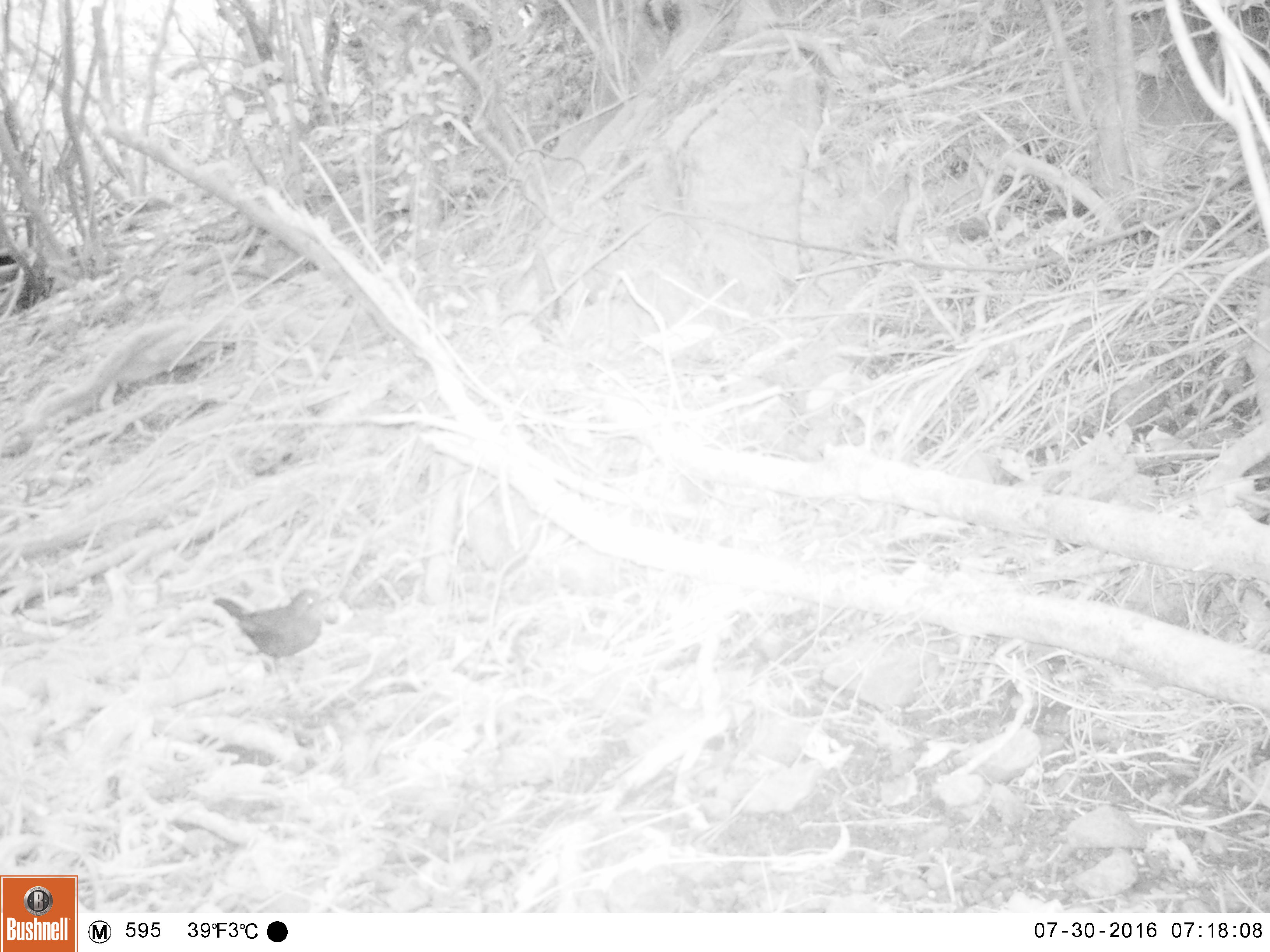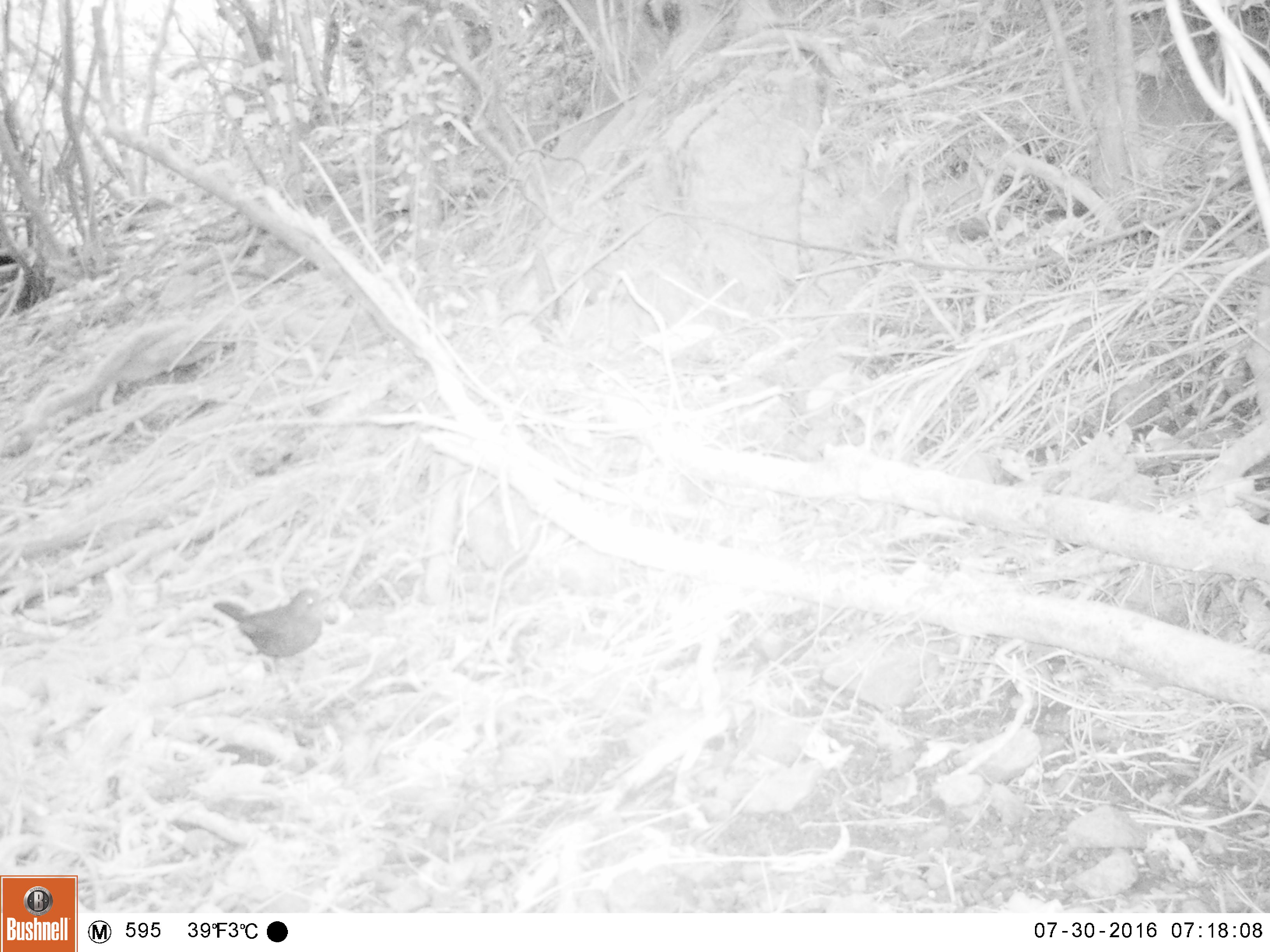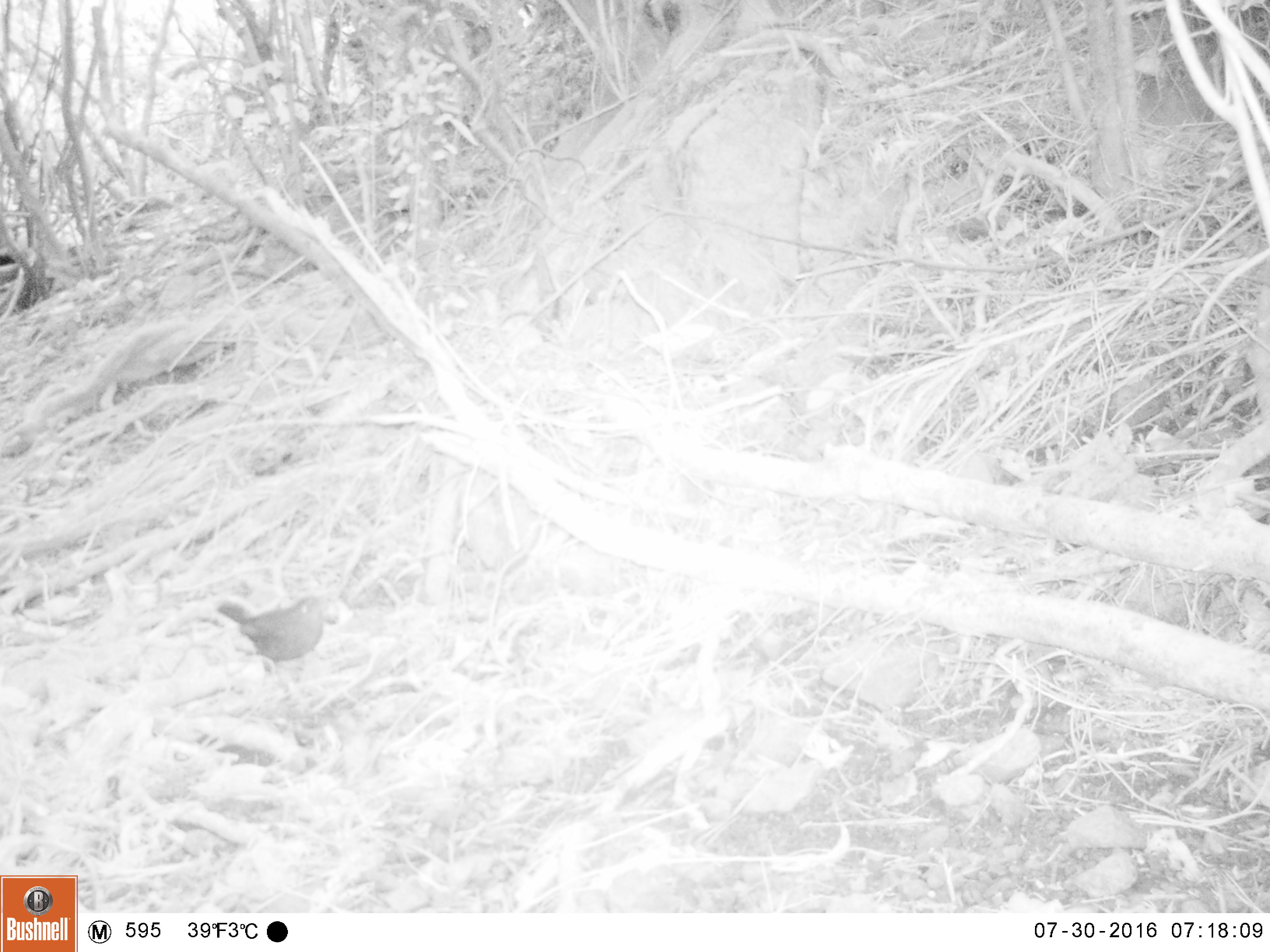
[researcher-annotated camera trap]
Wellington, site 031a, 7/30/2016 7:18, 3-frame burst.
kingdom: Animalia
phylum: Chordata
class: Aves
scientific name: Aves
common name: bird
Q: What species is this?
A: Bird (Aves).